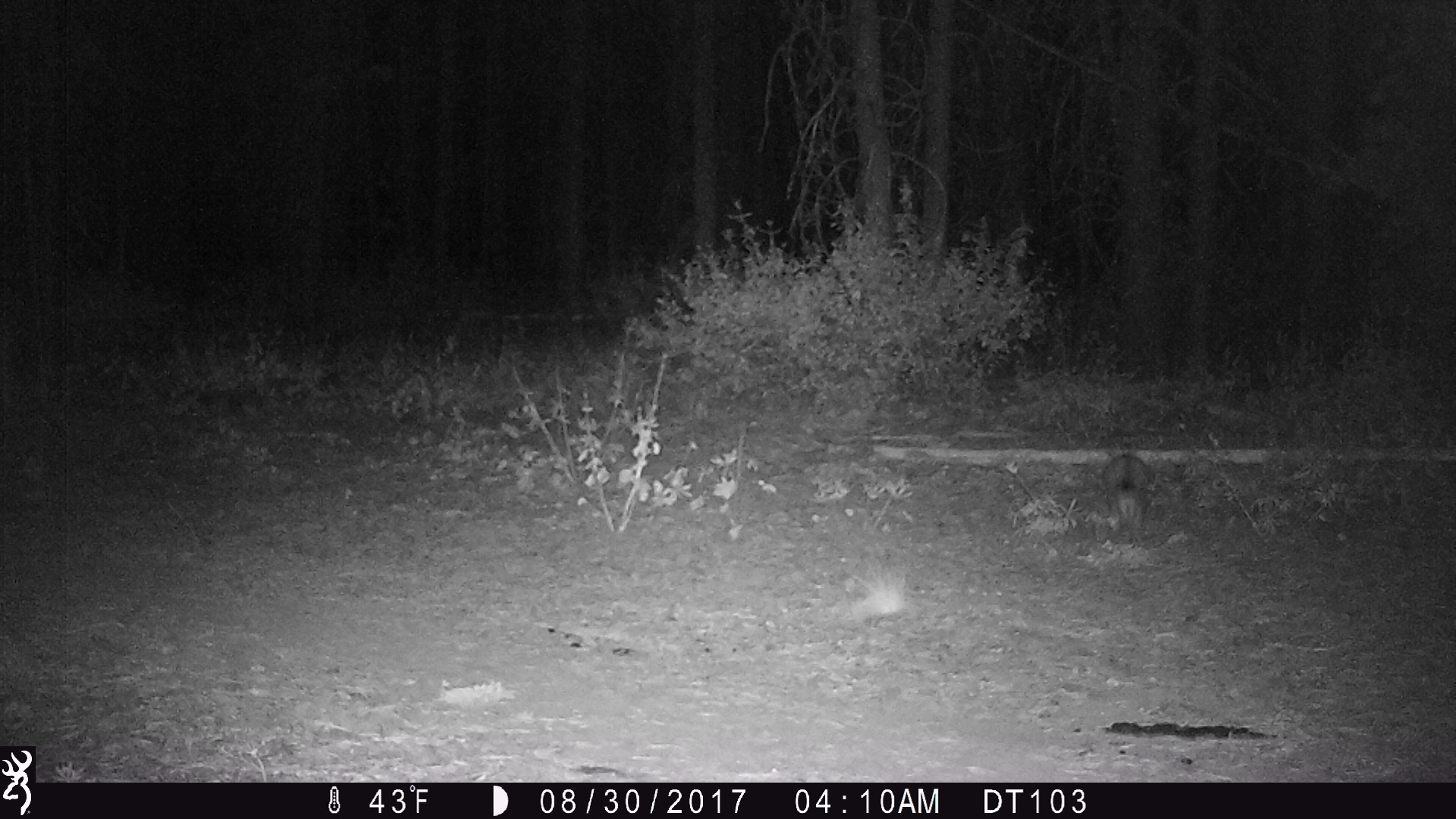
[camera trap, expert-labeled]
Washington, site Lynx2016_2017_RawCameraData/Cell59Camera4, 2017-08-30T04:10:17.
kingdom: Animalia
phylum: Chordata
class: Mammalia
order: Lagomorpha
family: Leporidae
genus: Lepus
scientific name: Lepus americanus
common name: snowshoe hare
Lepus americanus (snowshoe hare). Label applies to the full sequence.